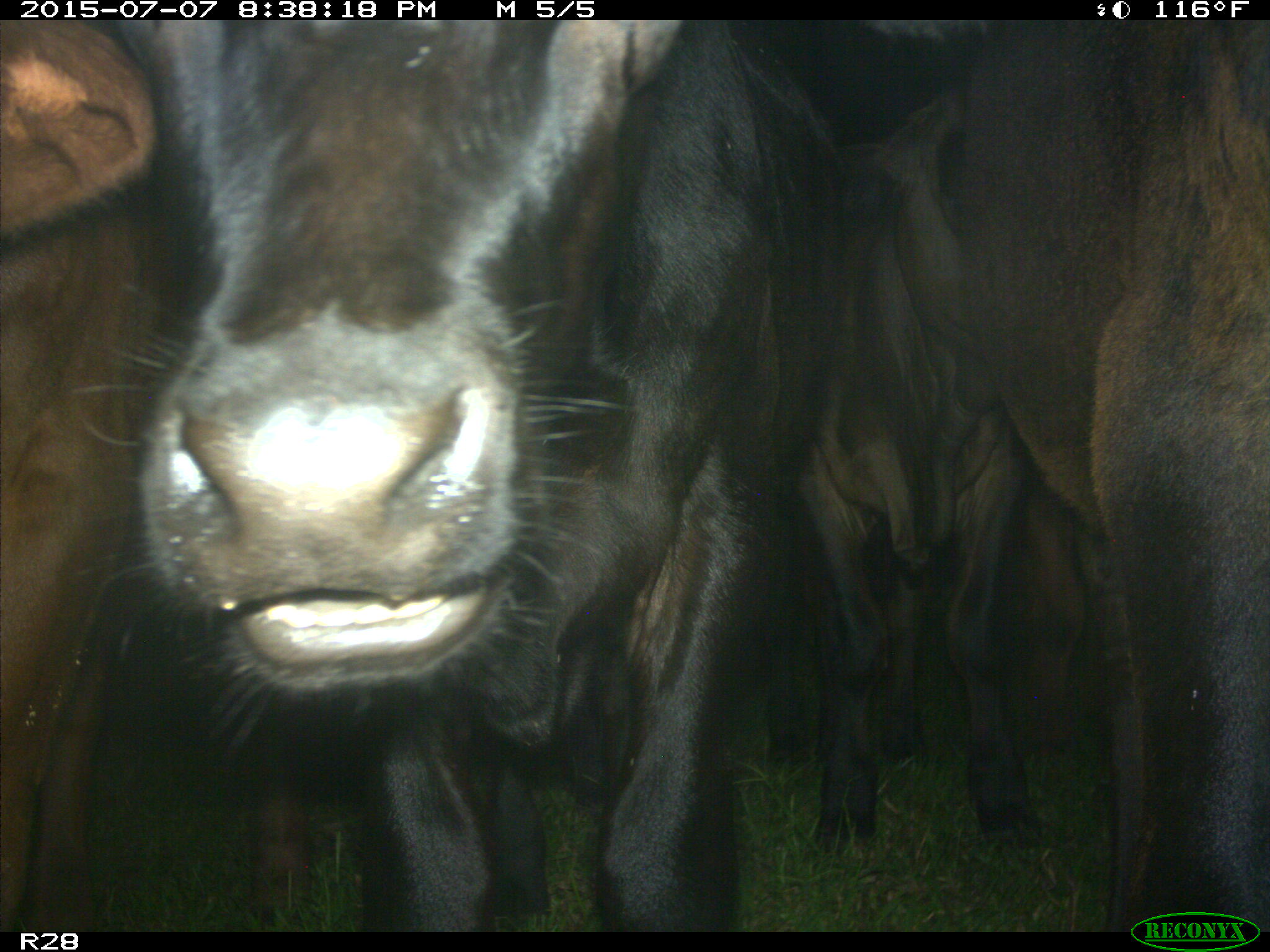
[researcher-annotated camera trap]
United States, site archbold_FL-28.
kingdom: Animalia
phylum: Chordata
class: Mammalia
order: Artiodactyla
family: Bovidae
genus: Bos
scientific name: Bos taurus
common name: domestic cow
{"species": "Bos taurus (domestic cow)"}